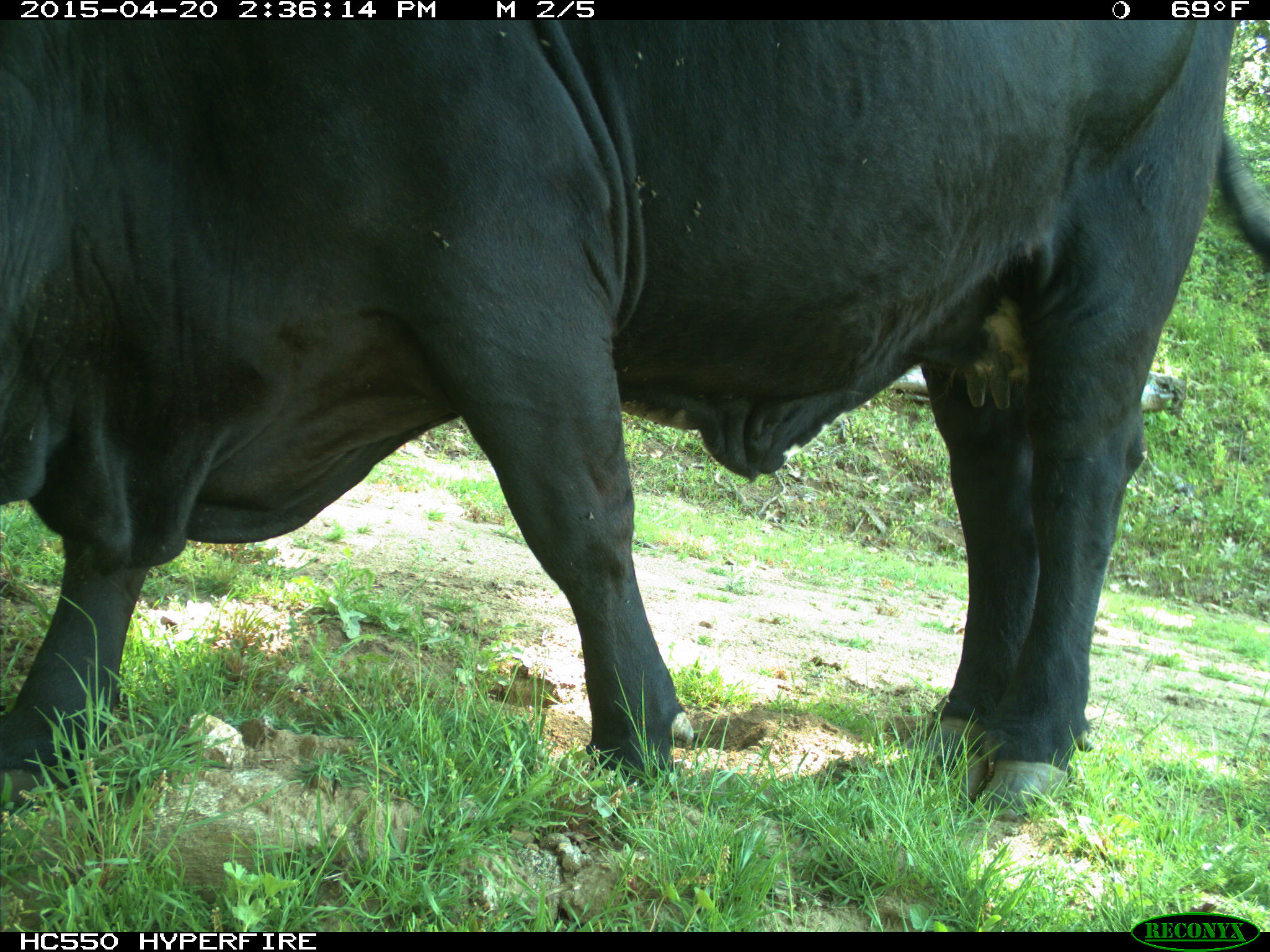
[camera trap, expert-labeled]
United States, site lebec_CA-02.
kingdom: Animalia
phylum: Chordata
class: Mammalia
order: Artiodactyla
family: Bovidae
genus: Bos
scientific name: Bos taurus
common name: domestic cow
Bos taurus (domestic cow).